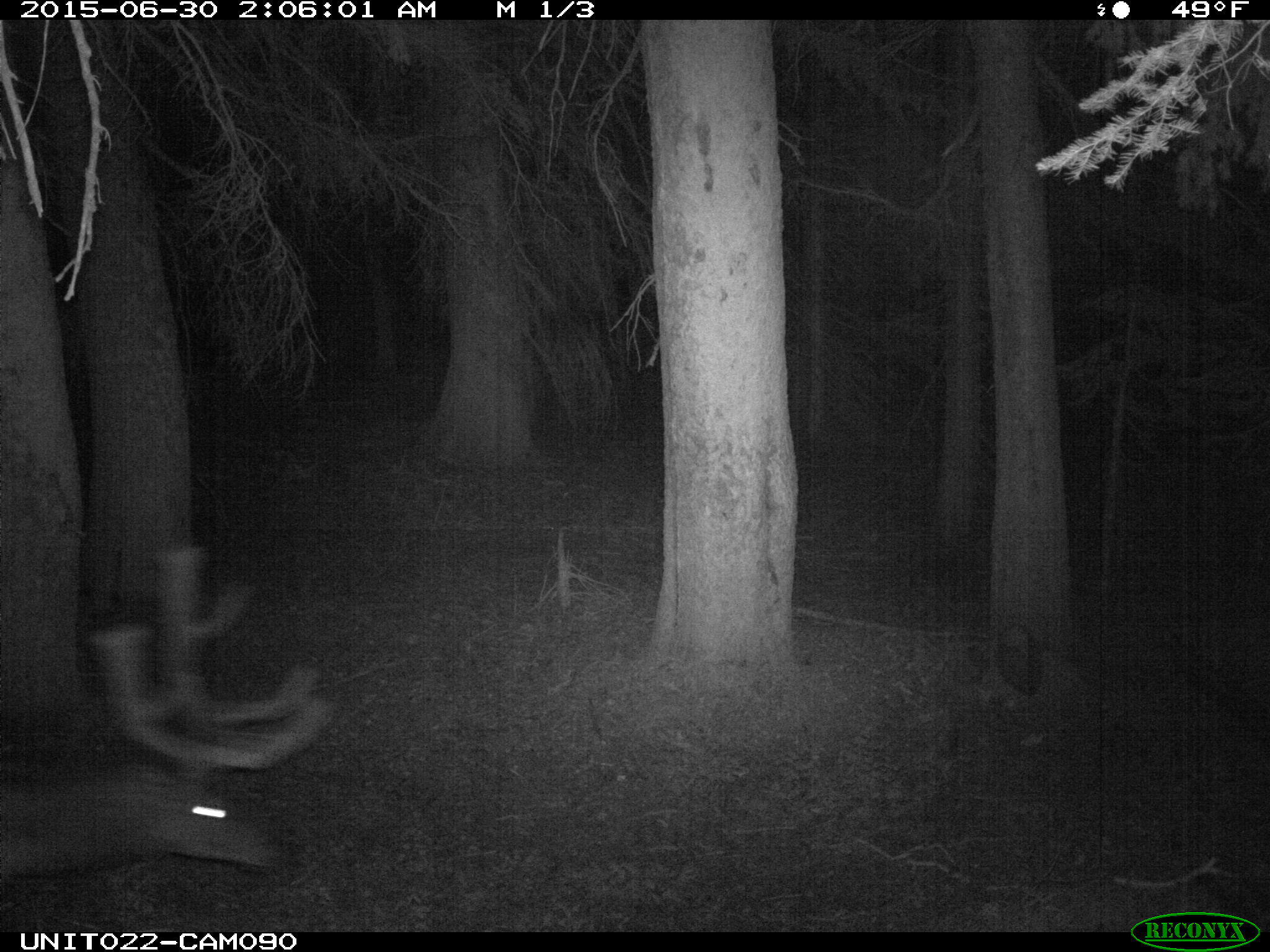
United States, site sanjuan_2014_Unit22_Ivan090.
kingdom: Animalia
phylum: Chordata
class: Mammalia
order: Artiodactyla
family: Cervidae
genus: Cervus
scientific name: Cervus elaphus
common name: red deer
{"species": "Cervus elaphus (red deer)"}